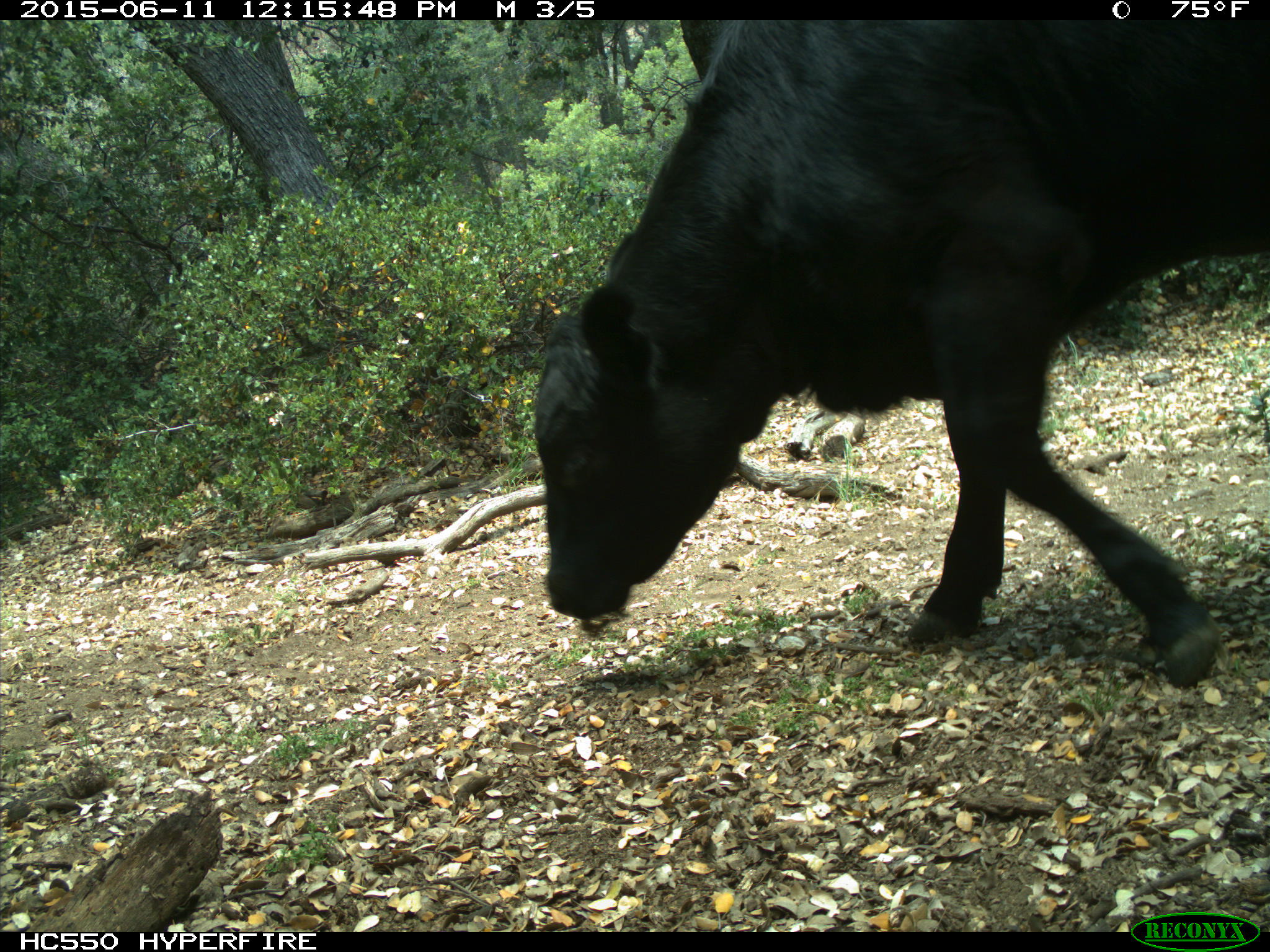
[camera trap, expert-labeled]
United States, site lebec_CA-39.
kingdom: Animalia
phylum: Chordata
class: Mammalia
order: Artiodactyla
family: Bovidae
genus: Bos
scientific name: Bos taurus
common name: domestic cow